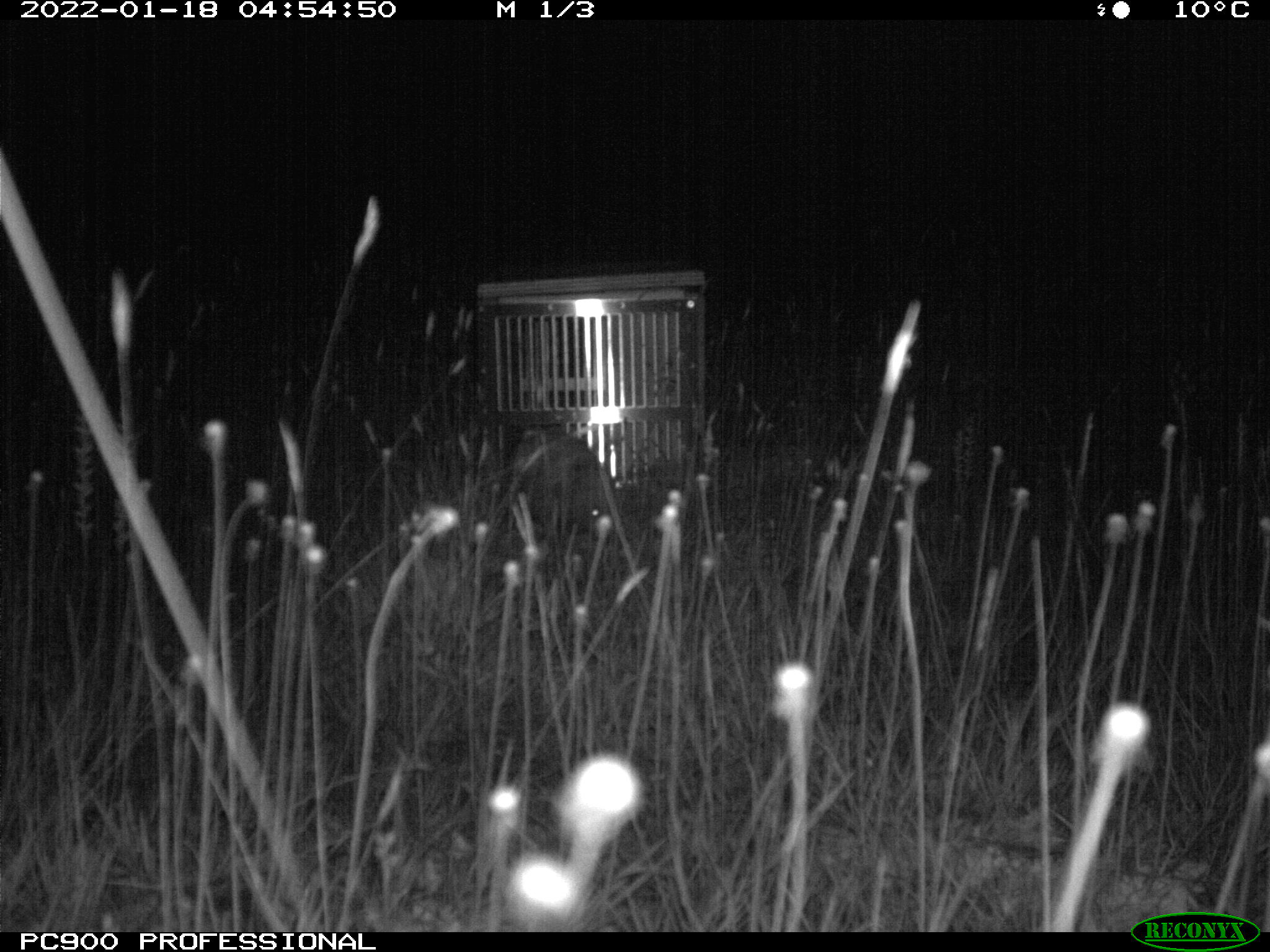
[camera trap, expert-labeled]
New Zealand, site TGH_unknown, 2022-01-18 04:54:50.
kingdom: Animalia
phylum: Chordata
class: Mammalia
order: Eulipotyphla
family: Erinaceidae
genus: Erinaceus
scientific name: Erinaceus europaeus europaeus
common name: european hedgehog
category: hedgehog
Hedgehog (european hedgehog) (Erinaceus europaeus europaeus).